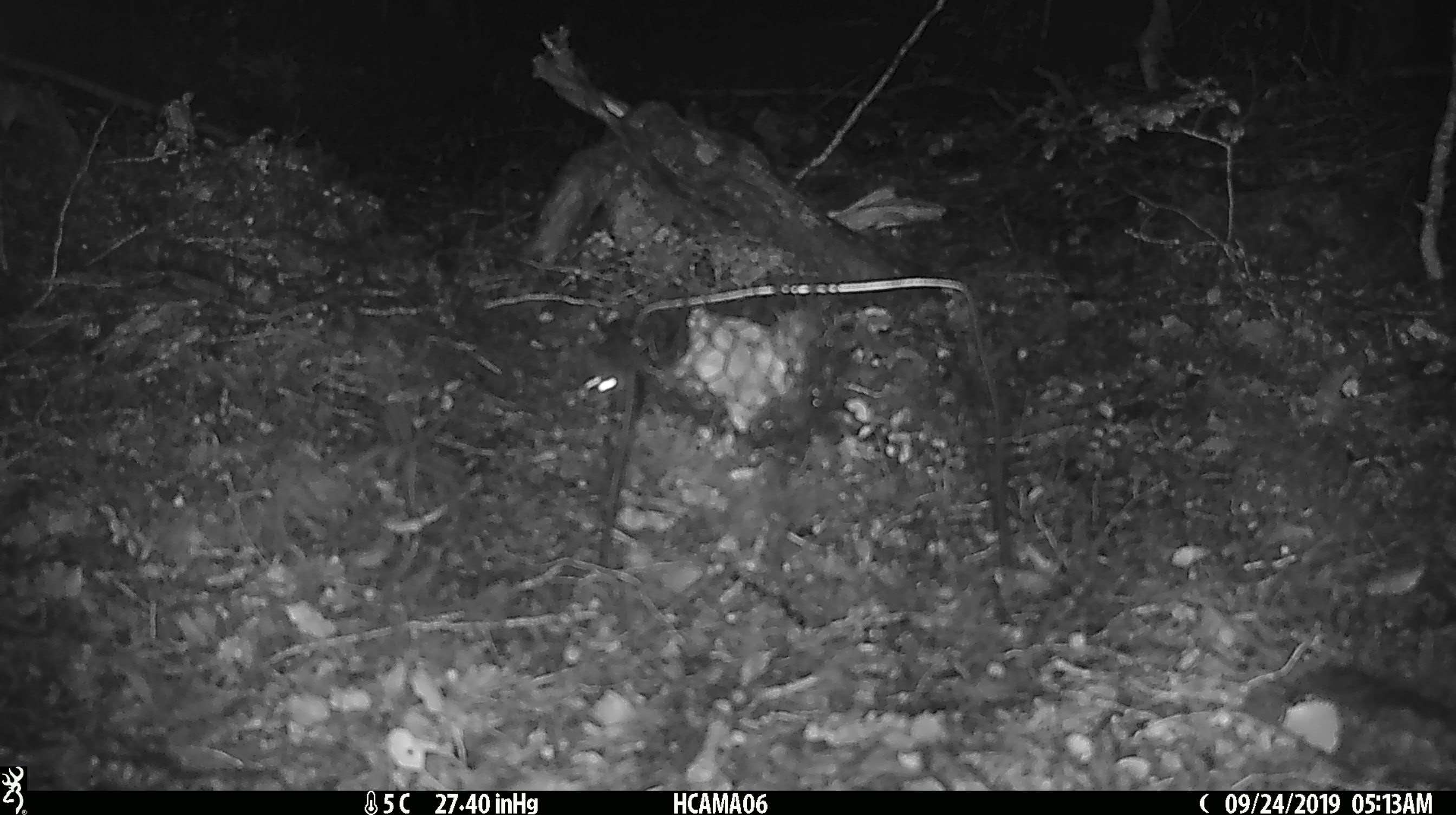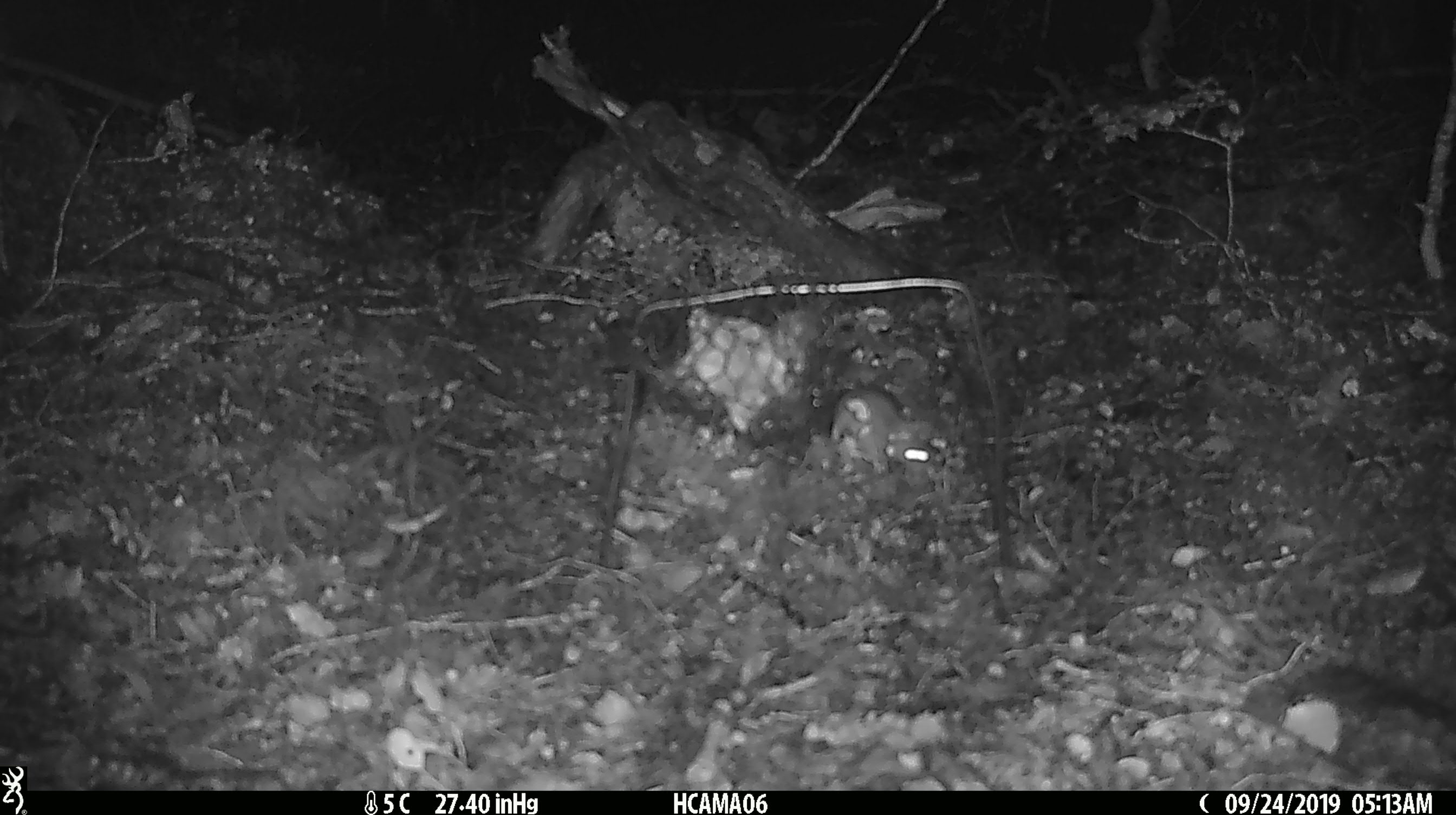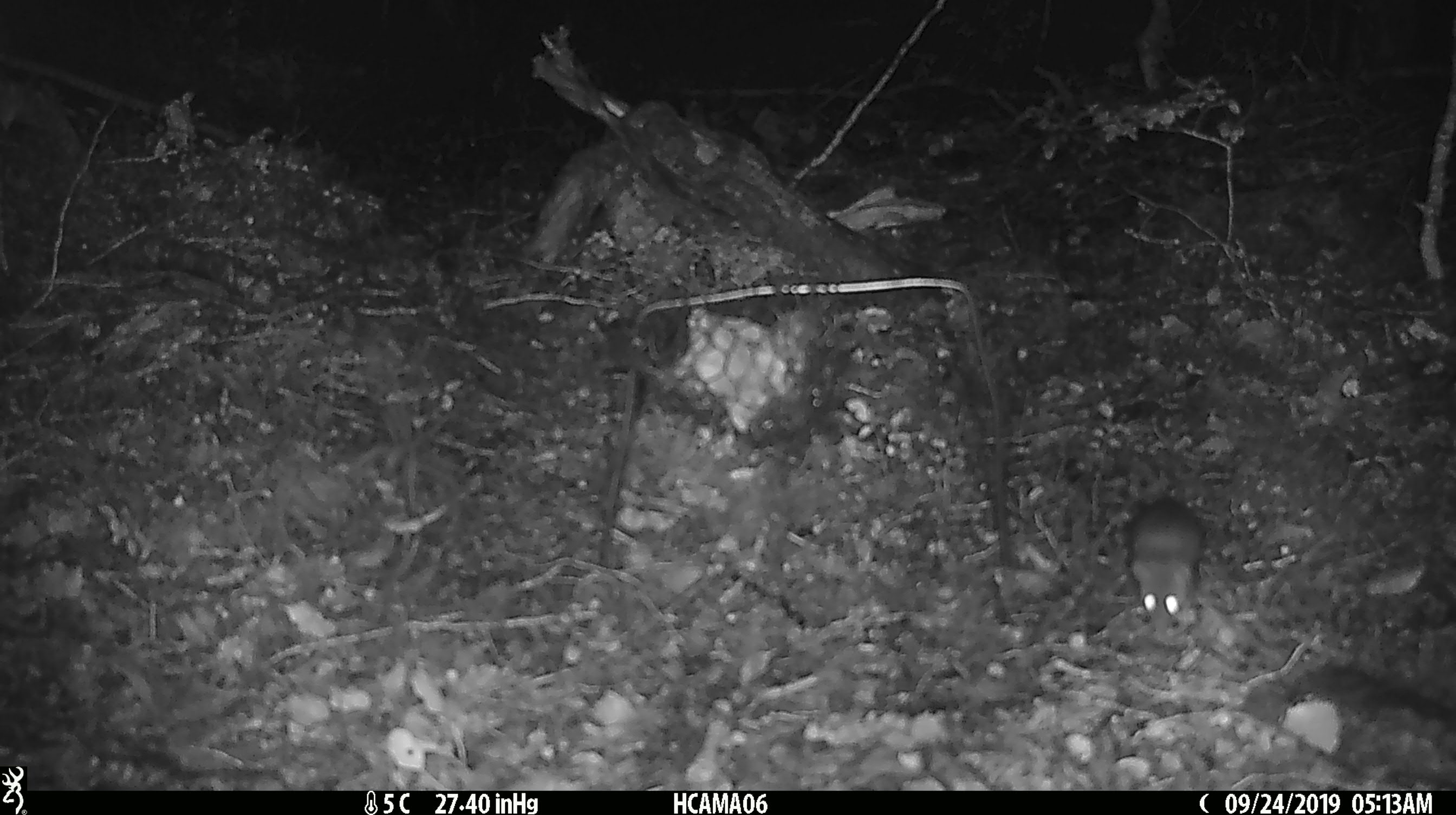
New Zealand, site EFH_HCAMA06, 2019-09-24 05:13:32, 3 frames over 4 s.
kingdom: Animalia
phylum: Chordata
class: Mammalia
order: Rodentia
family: Muridae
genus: Mus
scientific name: Mus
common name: mouse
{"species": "mouse (Mus)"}